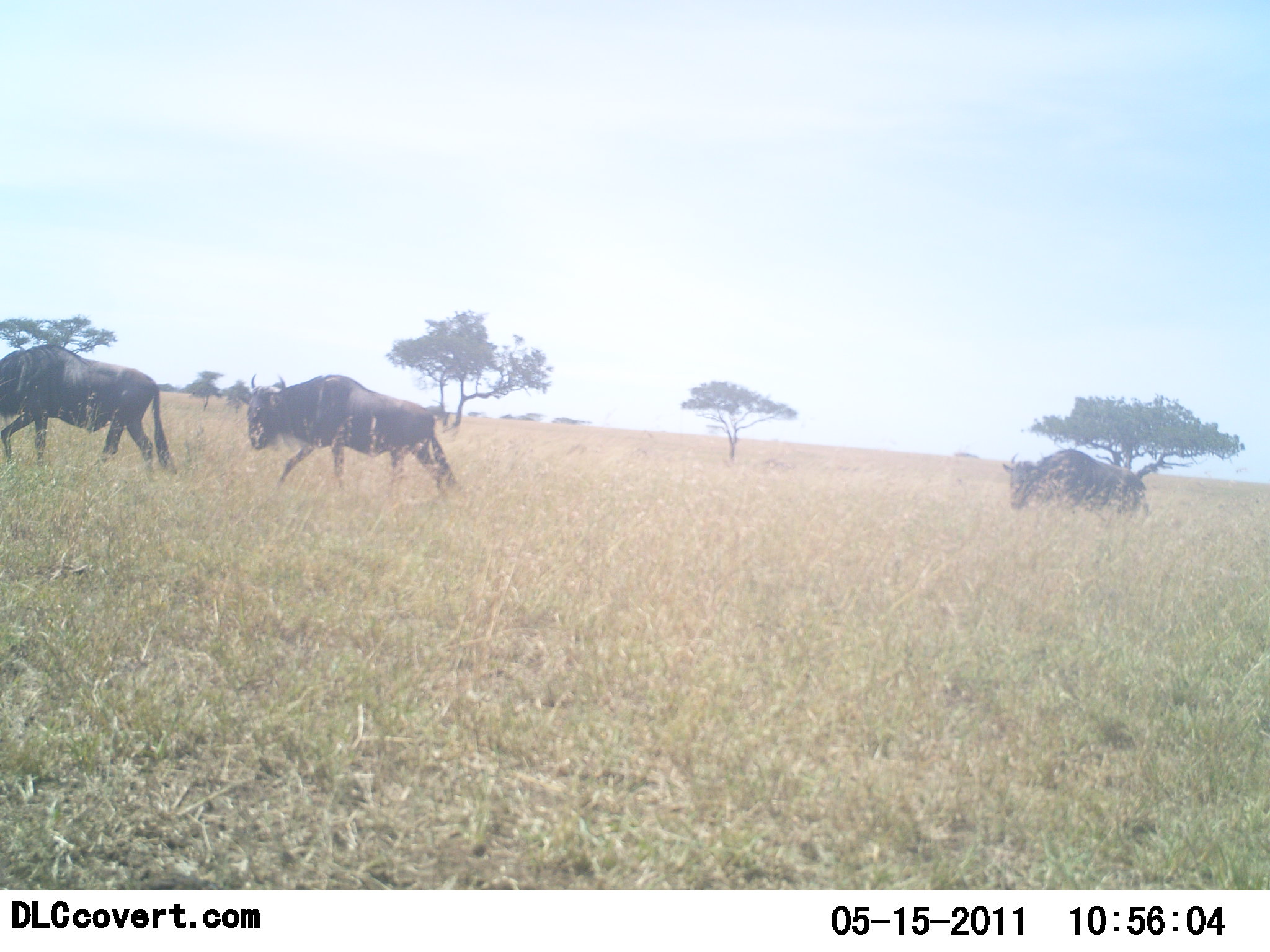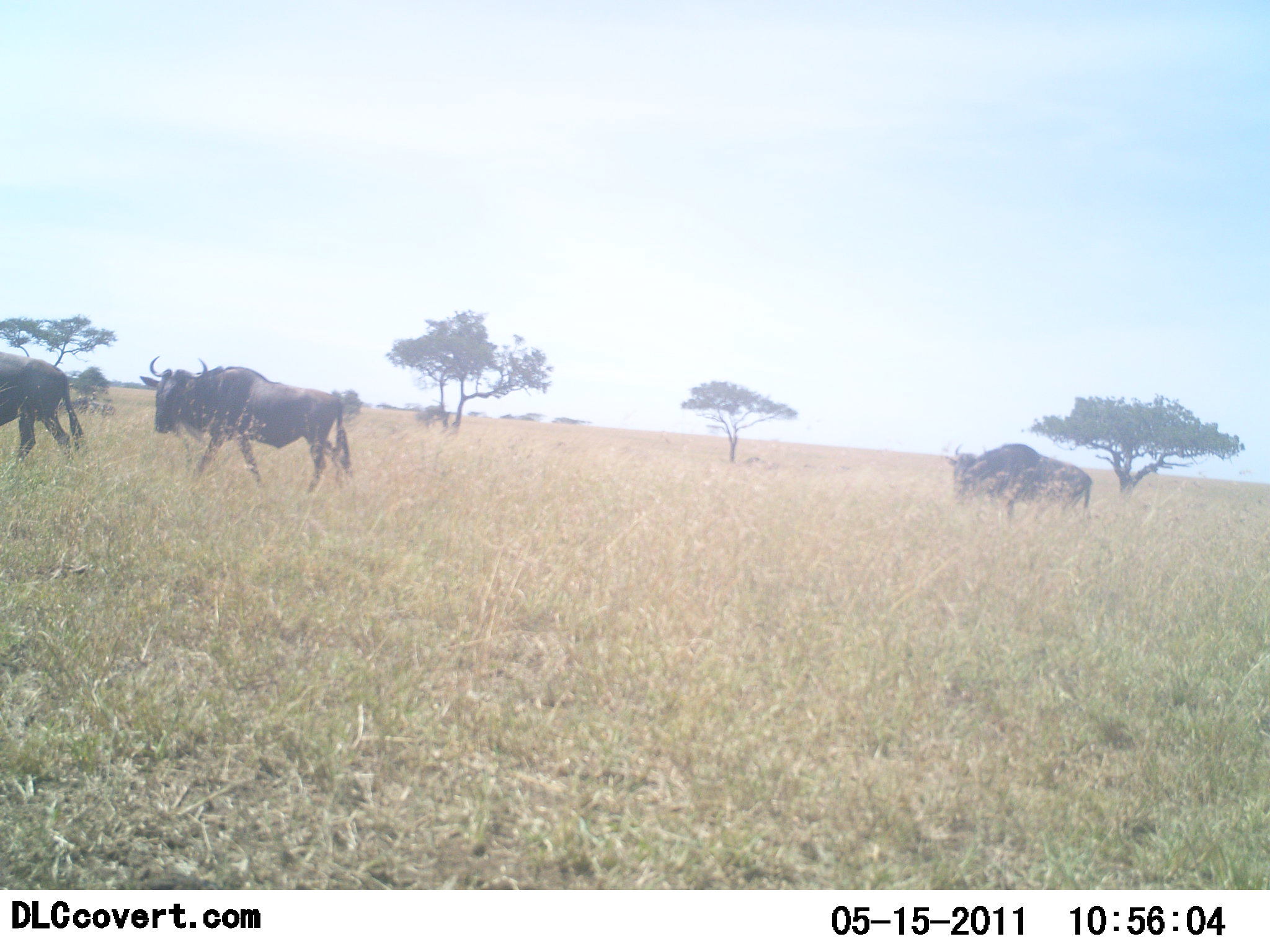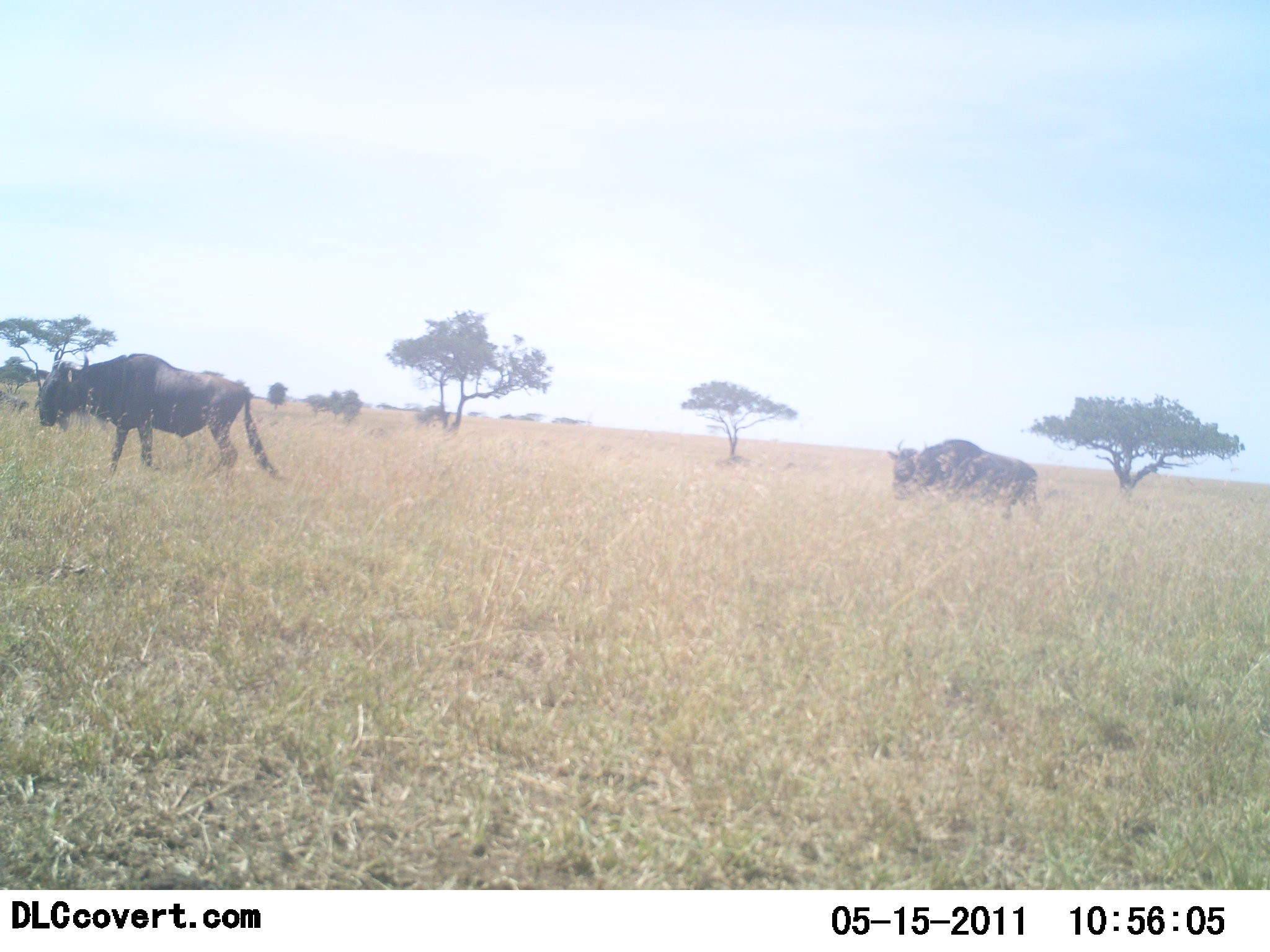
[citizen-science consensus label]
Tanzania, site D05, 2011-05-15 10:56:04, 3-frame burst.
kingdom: Animalia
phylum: Chordata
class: Mammalia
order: Artiodactyla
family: Bovidae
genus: Connochaetes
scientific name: Connochaetes taurinus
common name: blue wildebeest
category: wildebeest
Wildebeest (blue wildebeest) (Connochaetes taurinus), count 3. Behavior (volunteer vote fractions): standing 0%, resting 0%, moving 100%, interacting 0%. Young present (vote fraction): 0%. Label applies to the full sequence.